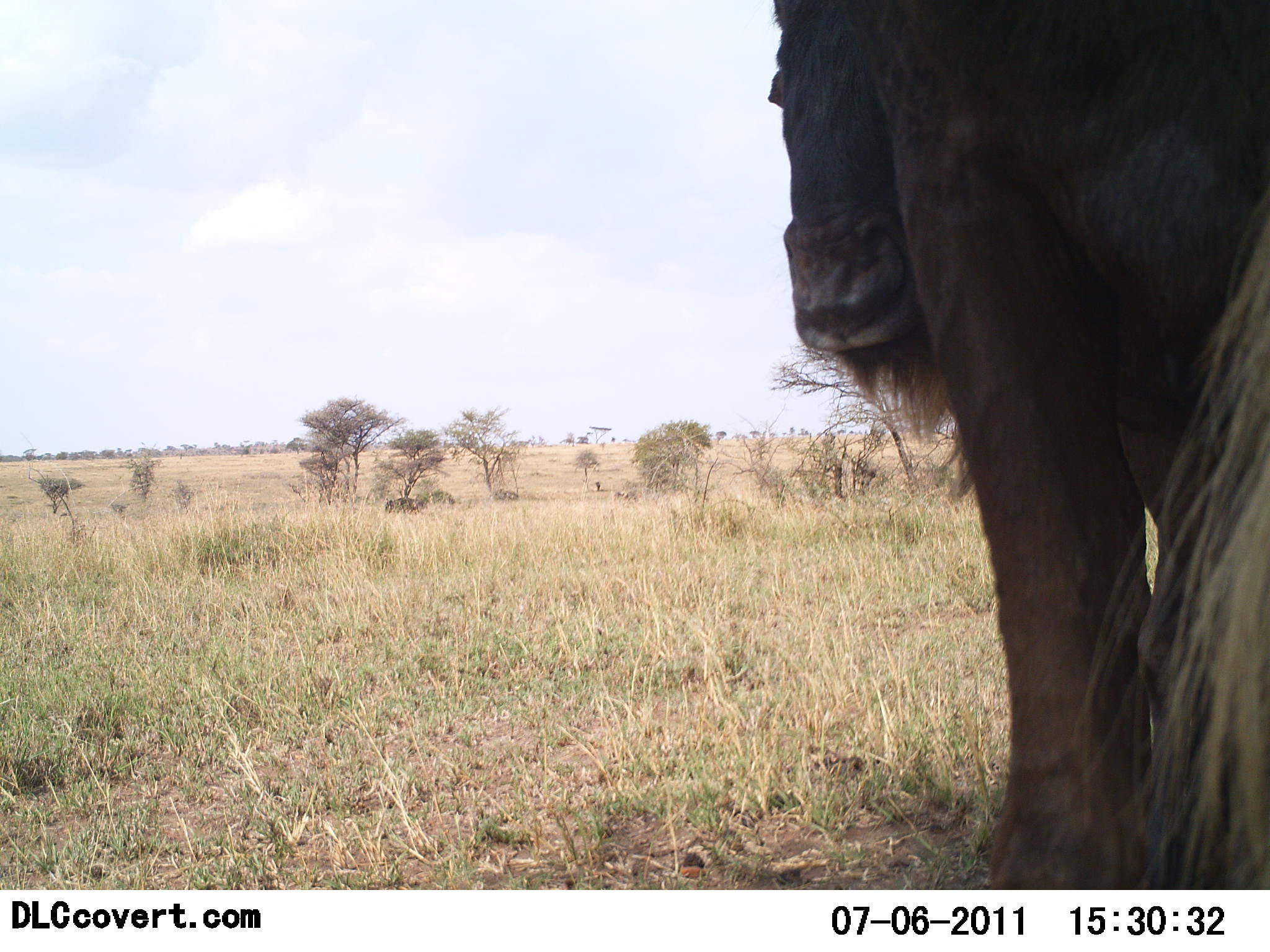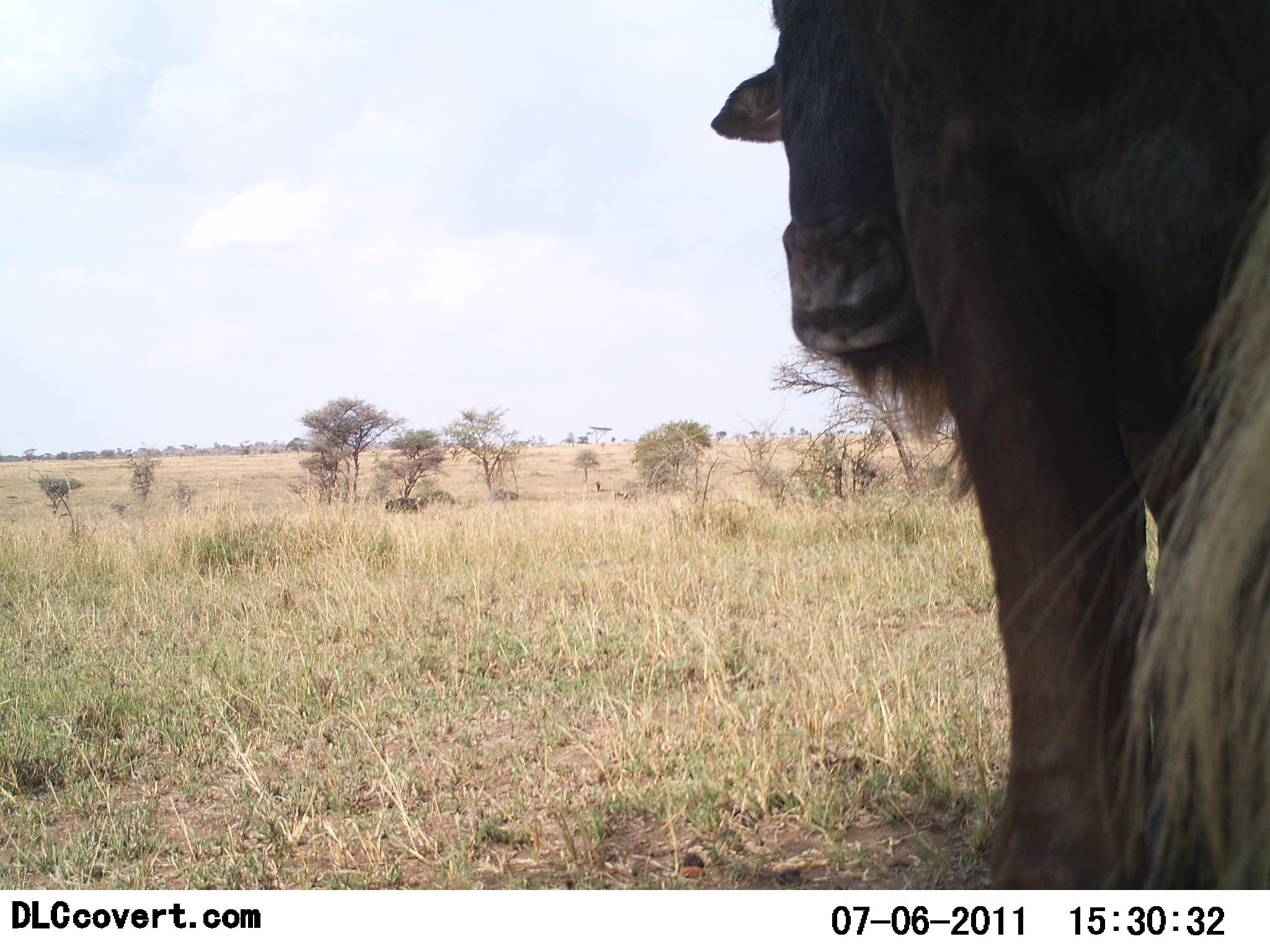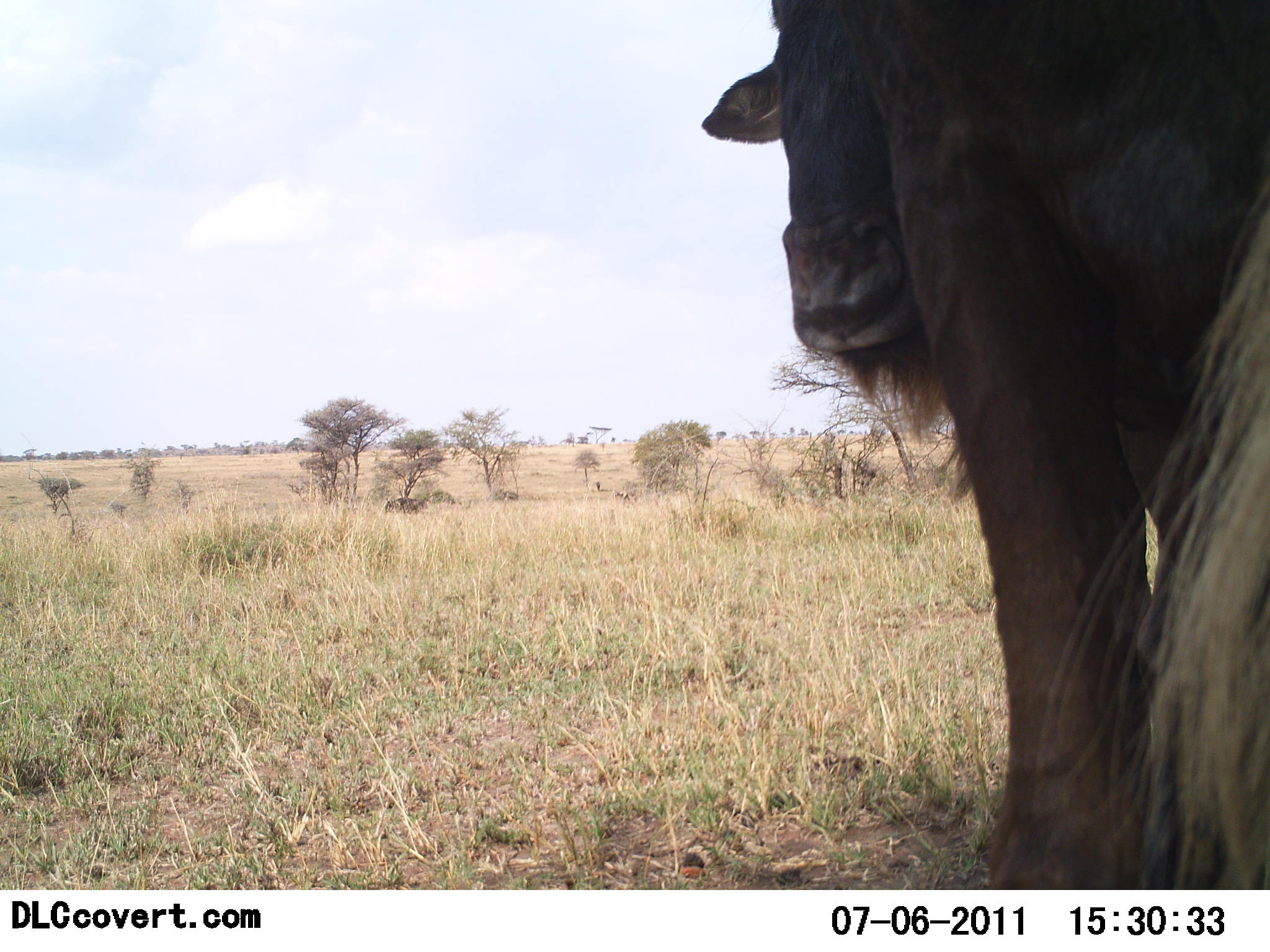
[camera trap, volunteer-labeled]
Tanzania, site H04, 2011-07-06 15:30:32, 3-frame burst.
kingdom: Animalia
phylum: Chordata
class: Mammalia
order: Artiodactyla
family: Bovidae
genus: Connochaetes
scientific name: Connochaetes taurinus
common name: blue wildebeest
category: wildebeest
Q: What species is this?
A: Wildebeest (blue wildebeest) (Connochaetes taurinus).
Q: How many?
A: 1.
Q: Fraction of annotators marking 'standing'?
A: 80%.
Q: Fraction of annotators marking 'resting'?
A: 10%.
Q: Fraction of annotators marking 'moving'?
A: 10%.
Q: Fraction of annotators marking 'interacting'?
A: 0%.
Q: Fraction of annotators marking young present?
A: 0%.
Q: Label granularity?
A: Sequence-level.